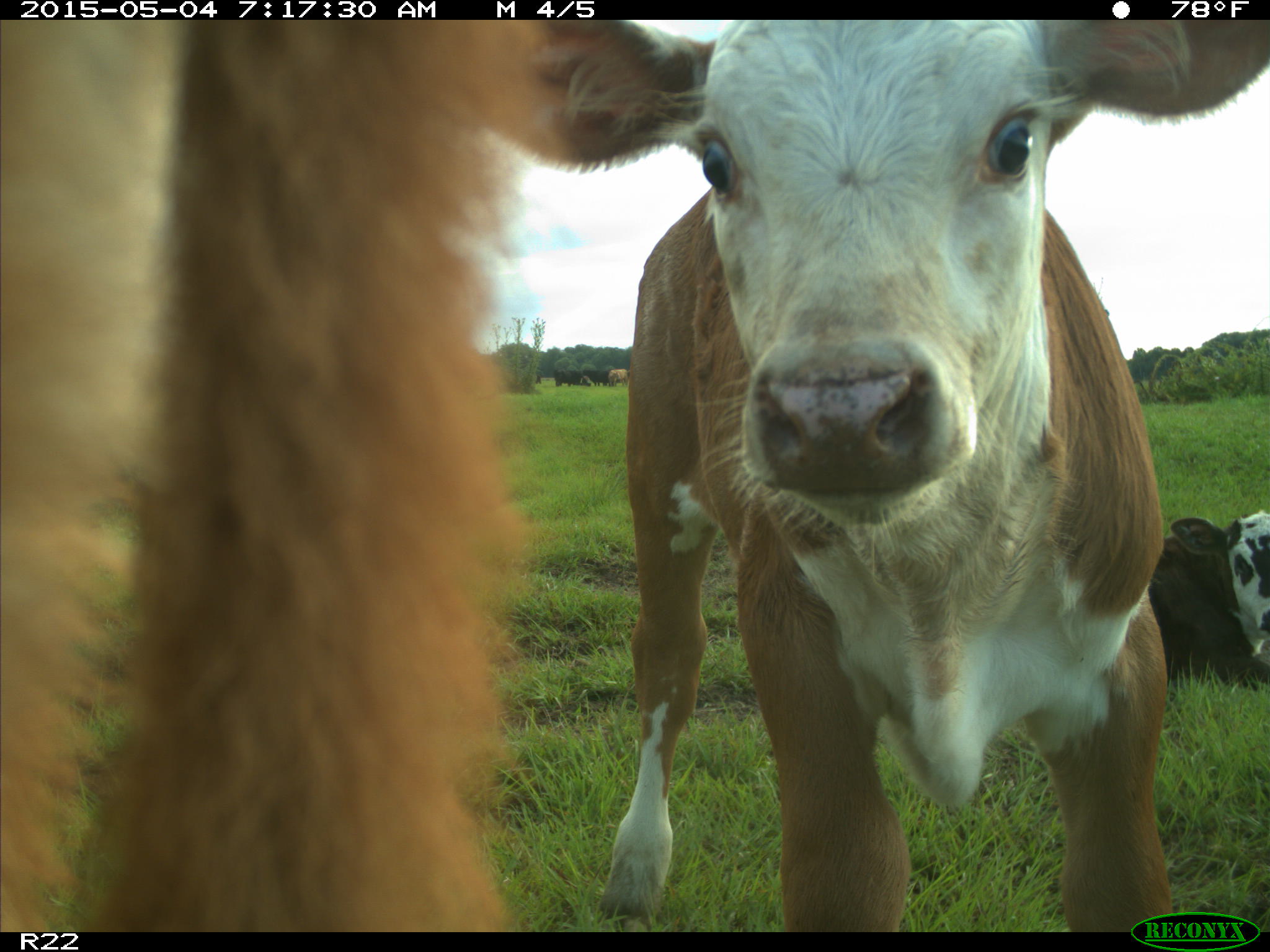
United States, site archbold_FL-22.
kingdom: Animalia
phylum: Chordata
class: Mammalia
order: Artiodactyla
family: Bovidae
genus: Bos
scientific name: Bos taurus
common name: domestic cow